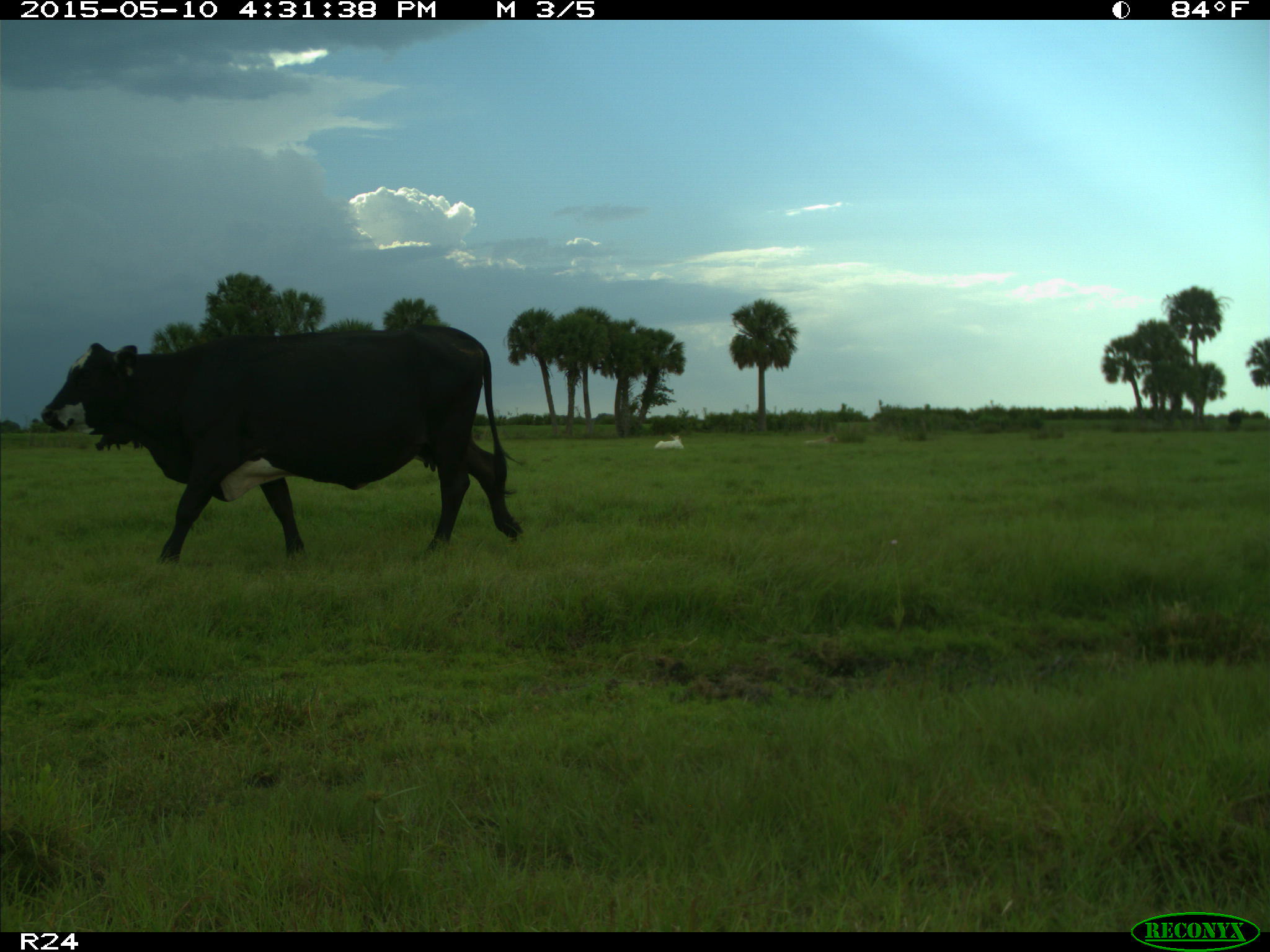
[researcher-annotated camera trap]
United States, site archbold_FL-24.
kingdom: Animalia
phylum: Chordata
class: Mammalia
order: Artiodactyla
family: Bovidae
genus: Bos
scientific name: Bos taurus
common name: domestic cow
Bos taurus (domestic cow).